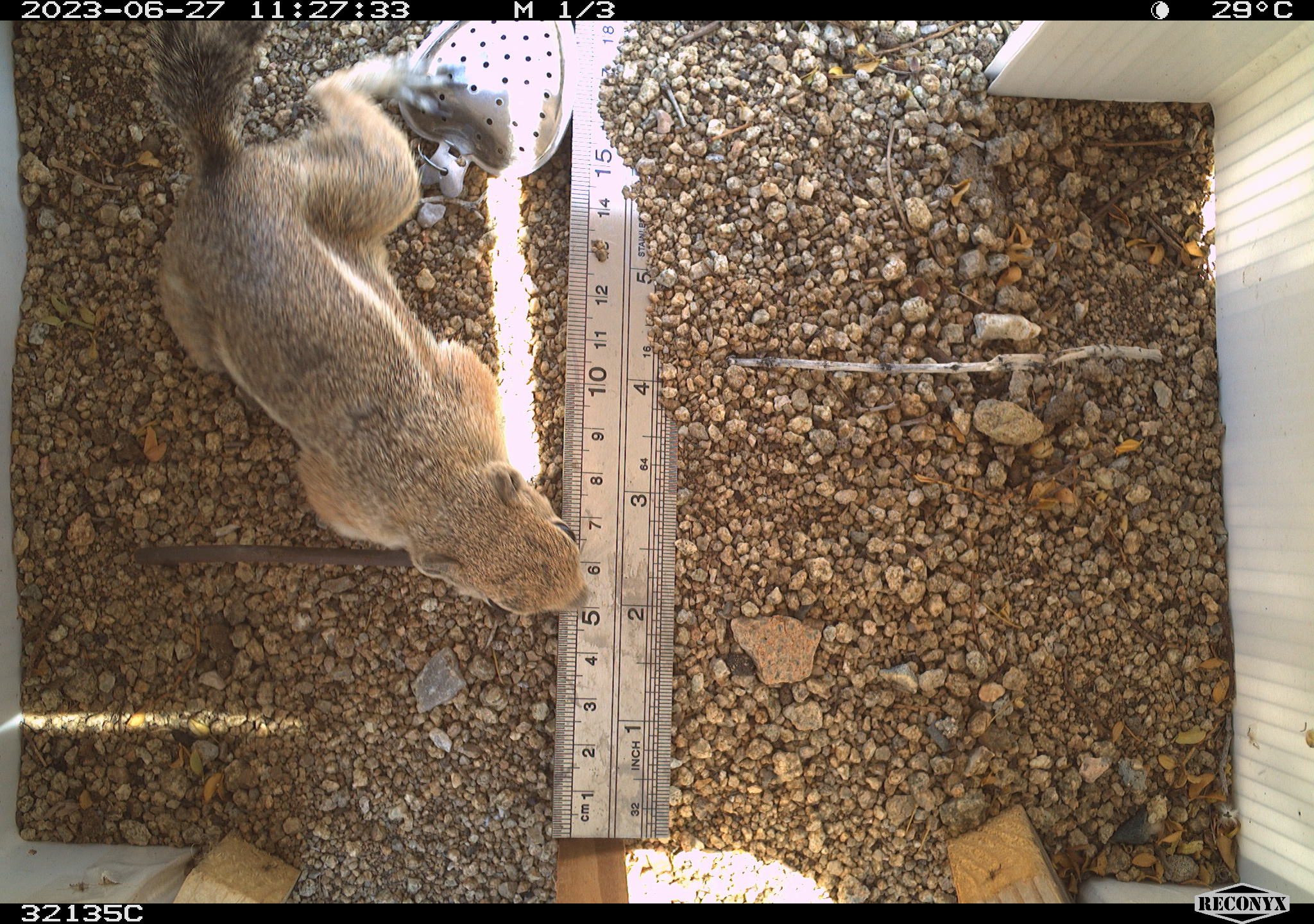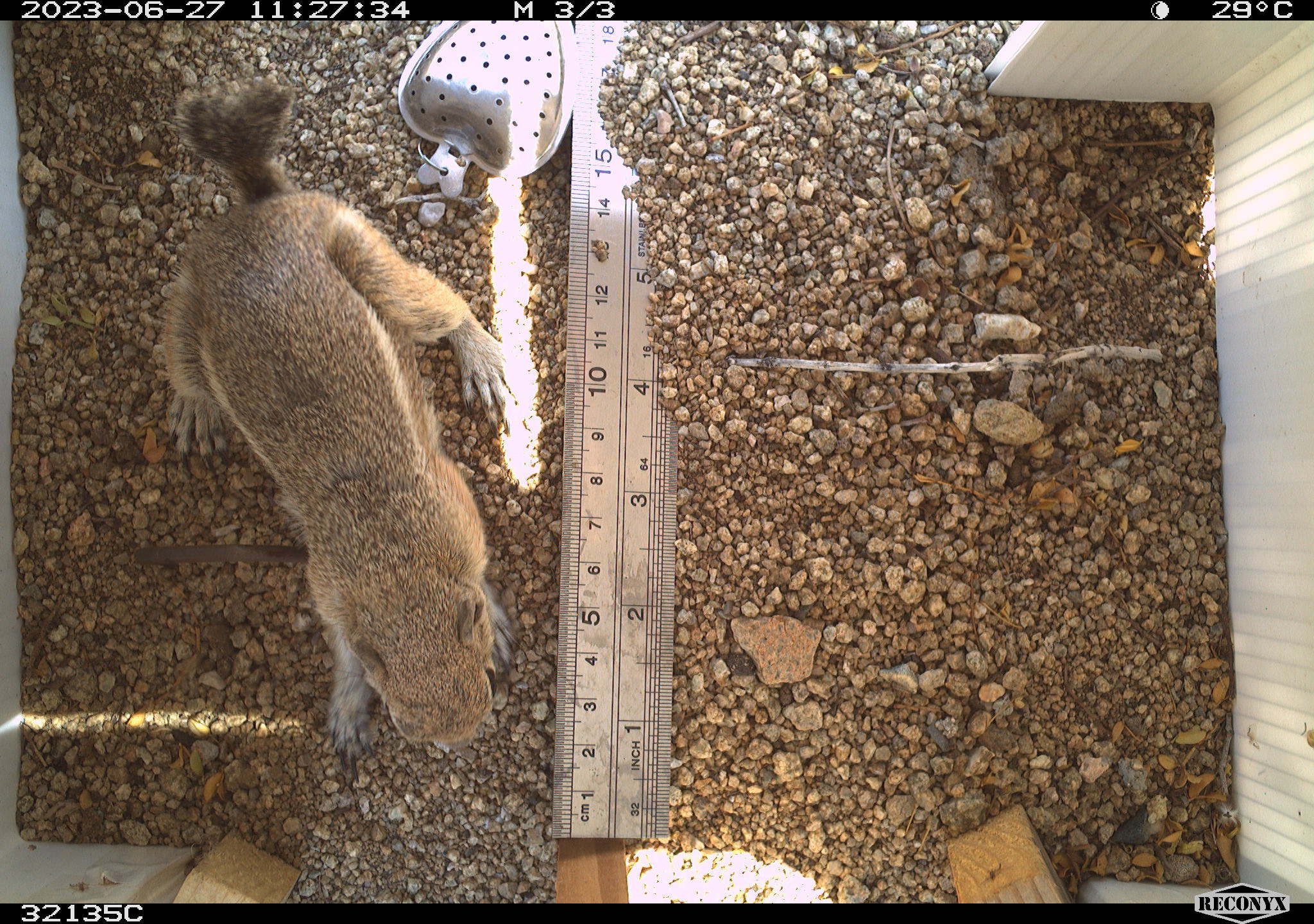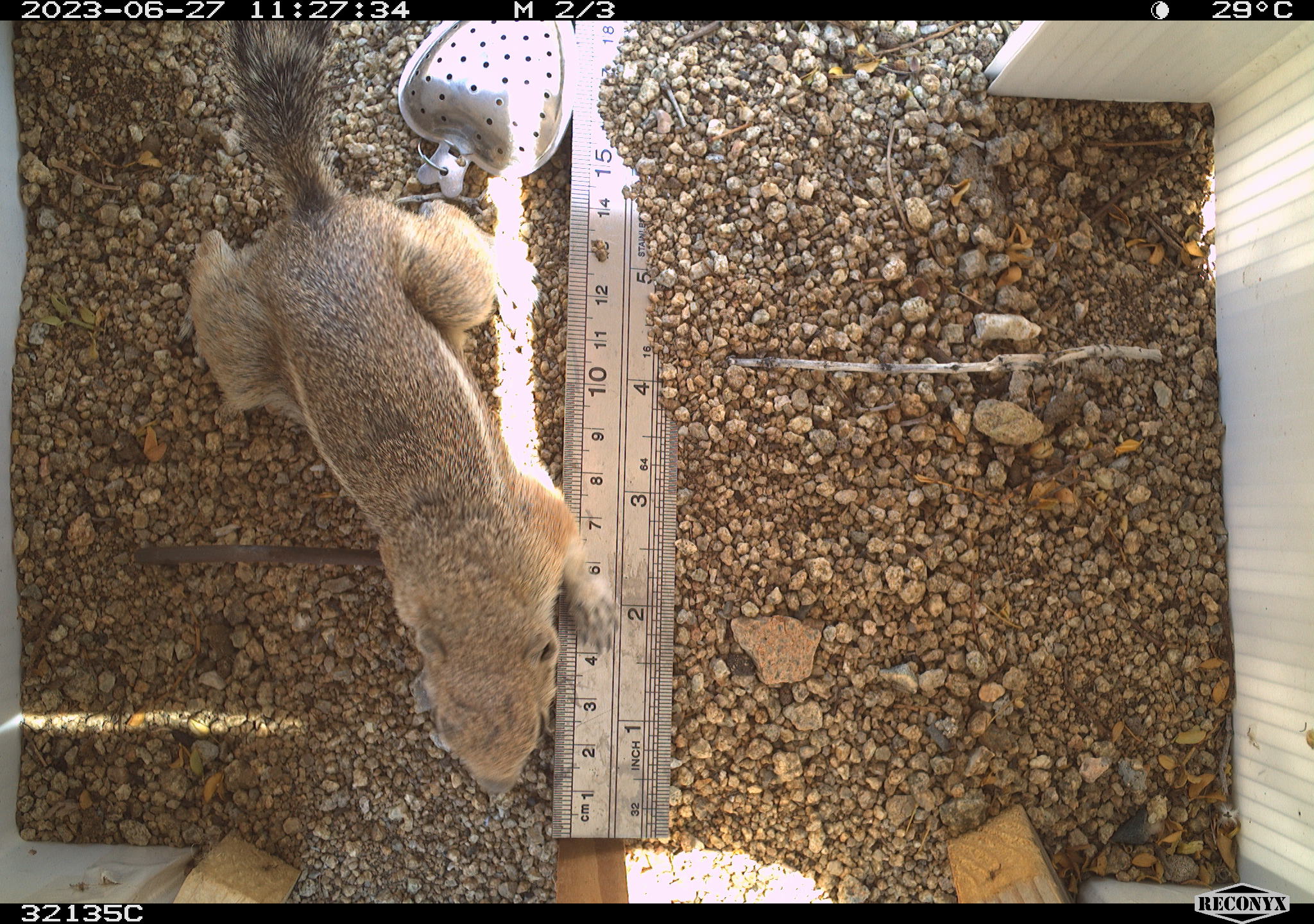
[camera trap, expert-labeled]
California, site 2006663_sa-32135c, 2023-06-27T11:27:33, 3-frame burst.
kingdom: Animalia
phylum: Chordata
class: Mammalia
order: Rodentia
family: Sciuridae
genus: Ammospermophilus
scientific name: Ammospermophilus leucurus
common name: white-tailed antelope squirrel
White-tailed antelope squirrel (Ammospermophilus leucurus).